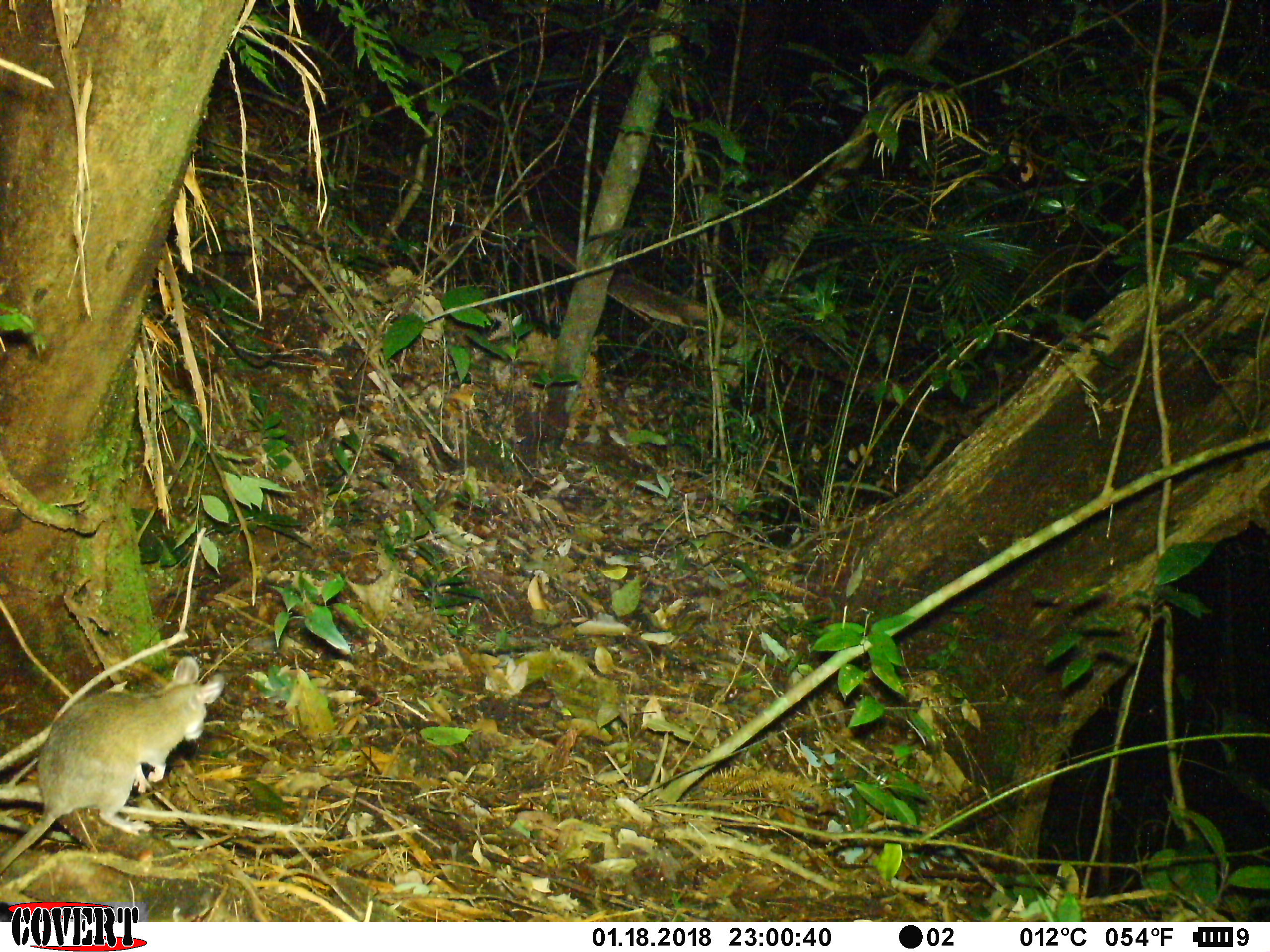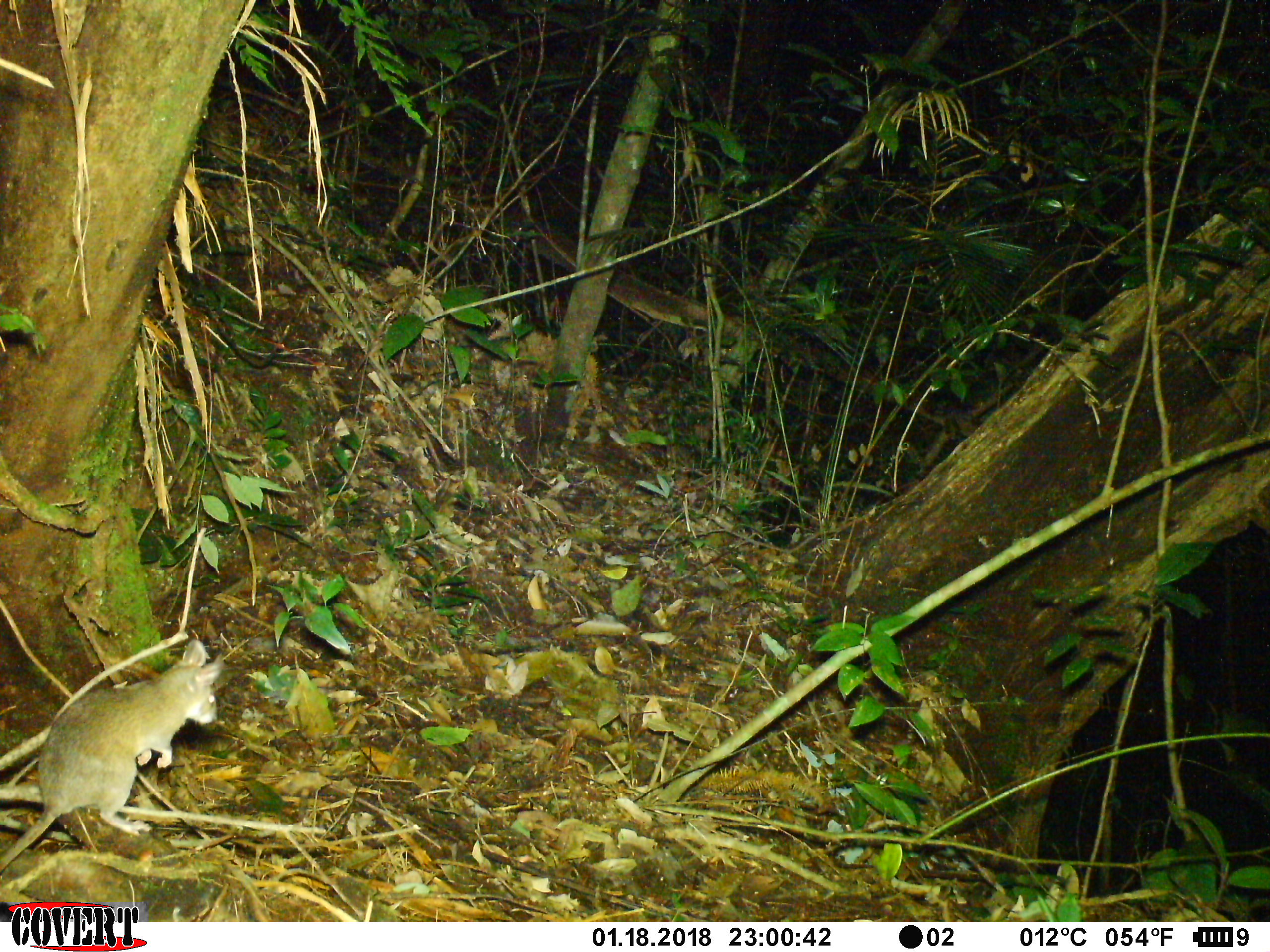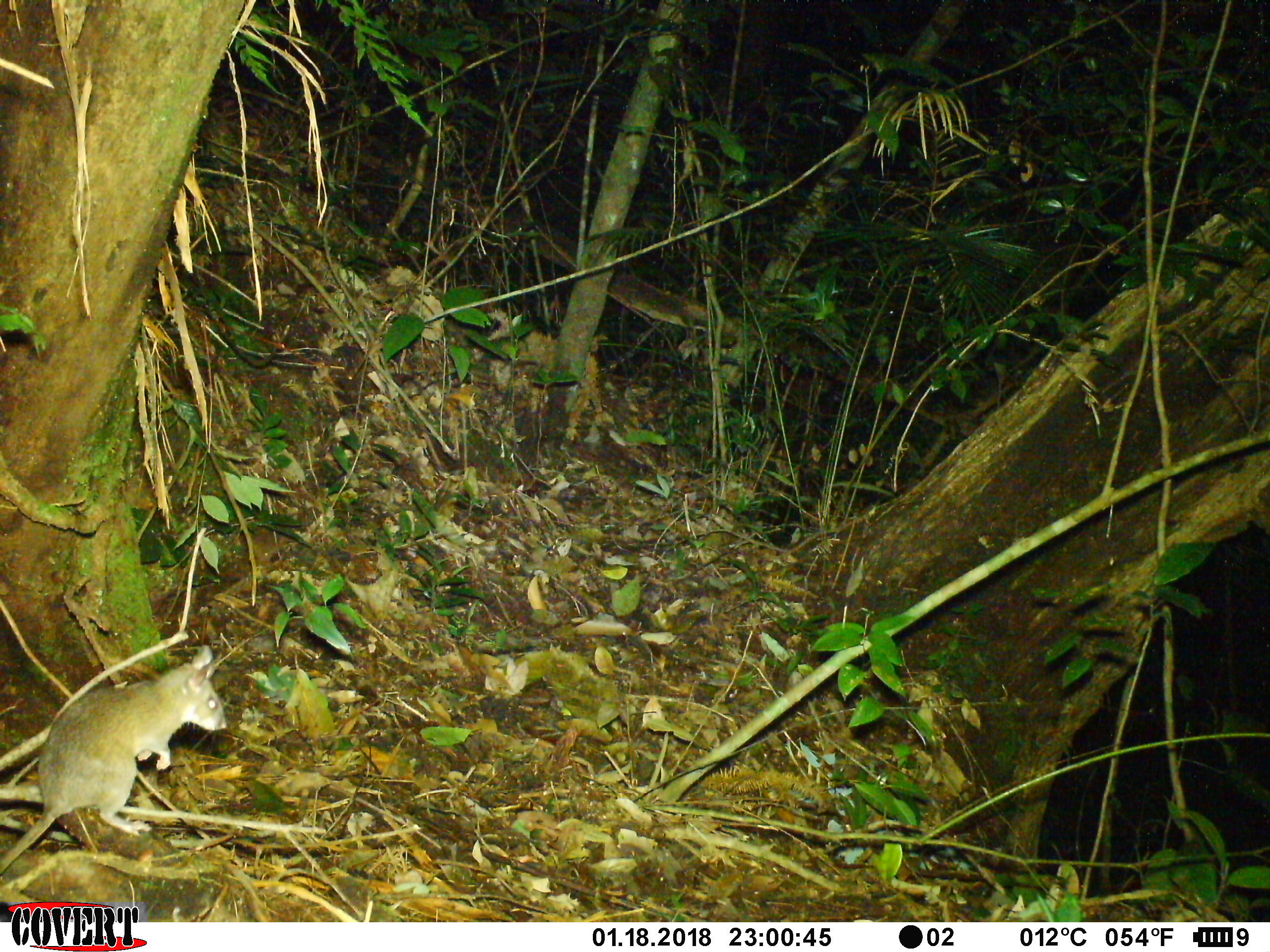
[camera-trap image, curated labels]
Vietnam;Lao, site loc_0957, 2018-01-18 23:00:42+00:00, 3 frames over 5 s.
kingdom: Animalia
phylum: Chordata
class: Mammalia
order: Rodentia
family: Muridae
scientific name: Muridae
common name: old-world mice and rats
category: unidentified murid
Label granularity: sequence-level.